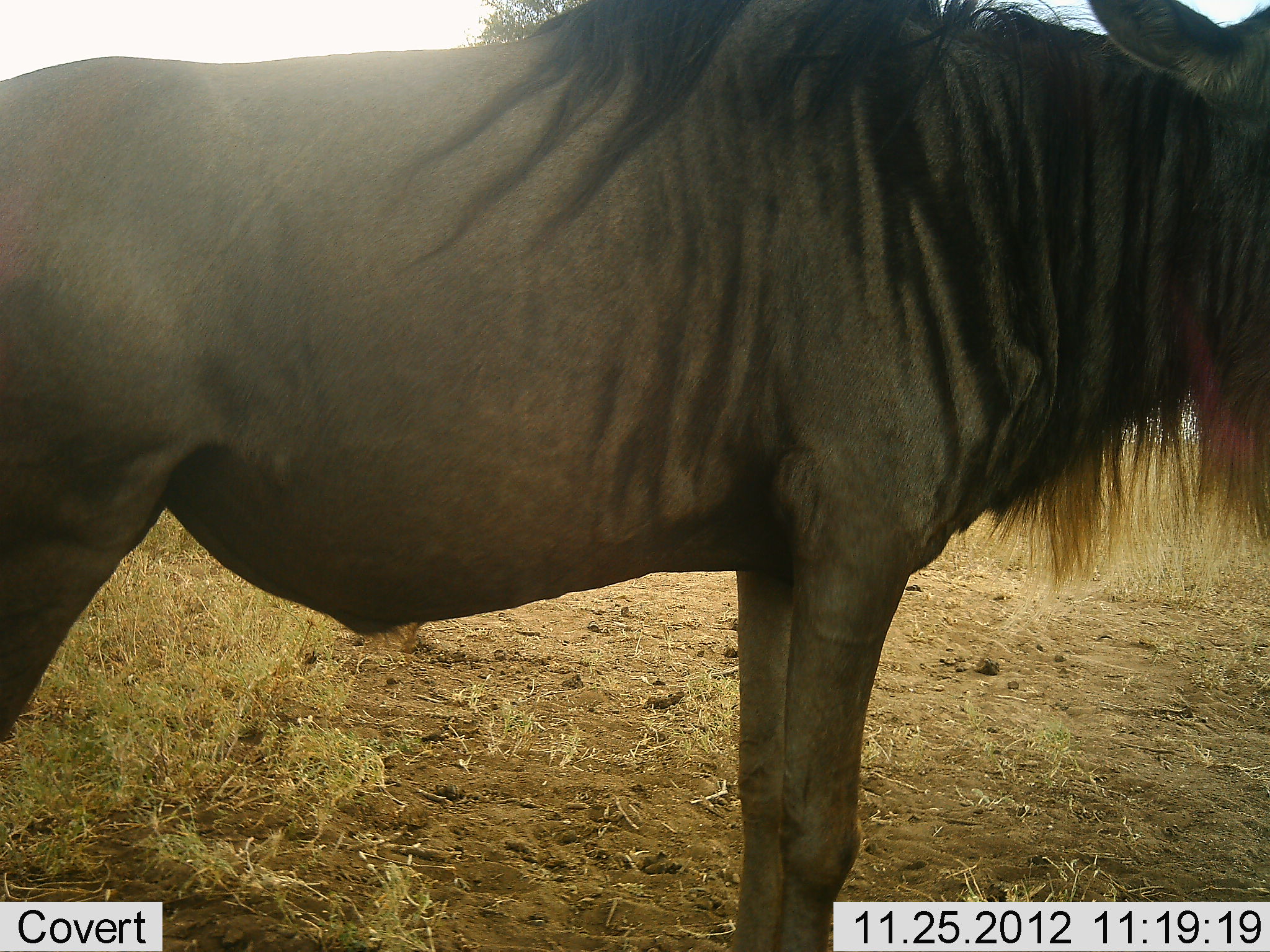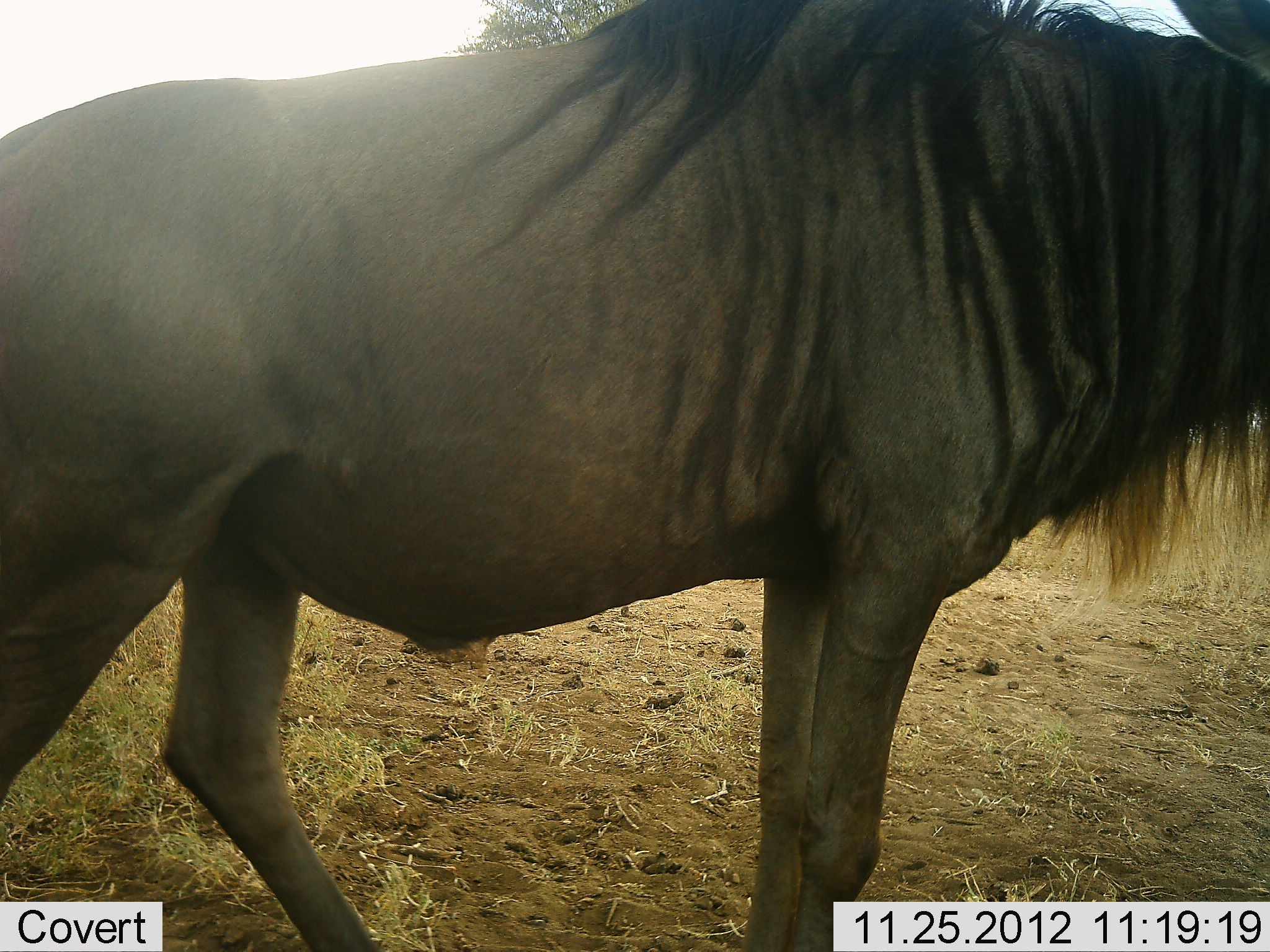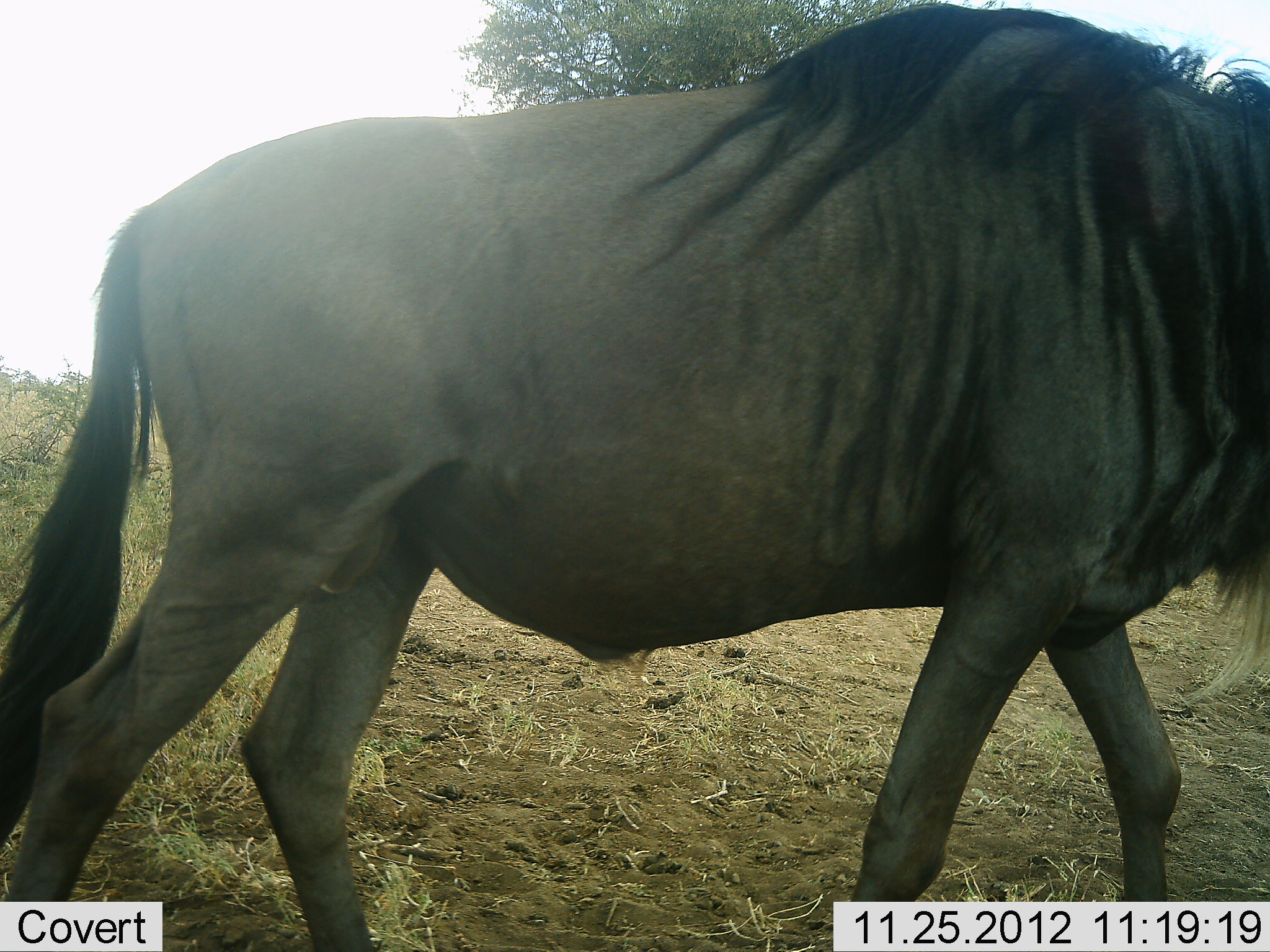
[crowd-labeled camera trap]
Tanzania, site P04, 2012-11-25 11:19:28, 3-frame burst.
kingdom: Animalia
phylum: Chordata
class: Mammalia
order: Artiodactyla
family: Bovidae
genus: Connochaetes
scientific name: Connochaetes taurinus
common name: blue wildebeest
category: wildebeest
Wildebeest (blue wildebeest) (Connochaetes taurinus), count 1. Behavior (volunteer vote fractions): standing 50%, resting 0%, moving 50%, interacting 0%. Young present (vote fraction): 0%. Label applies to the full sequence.